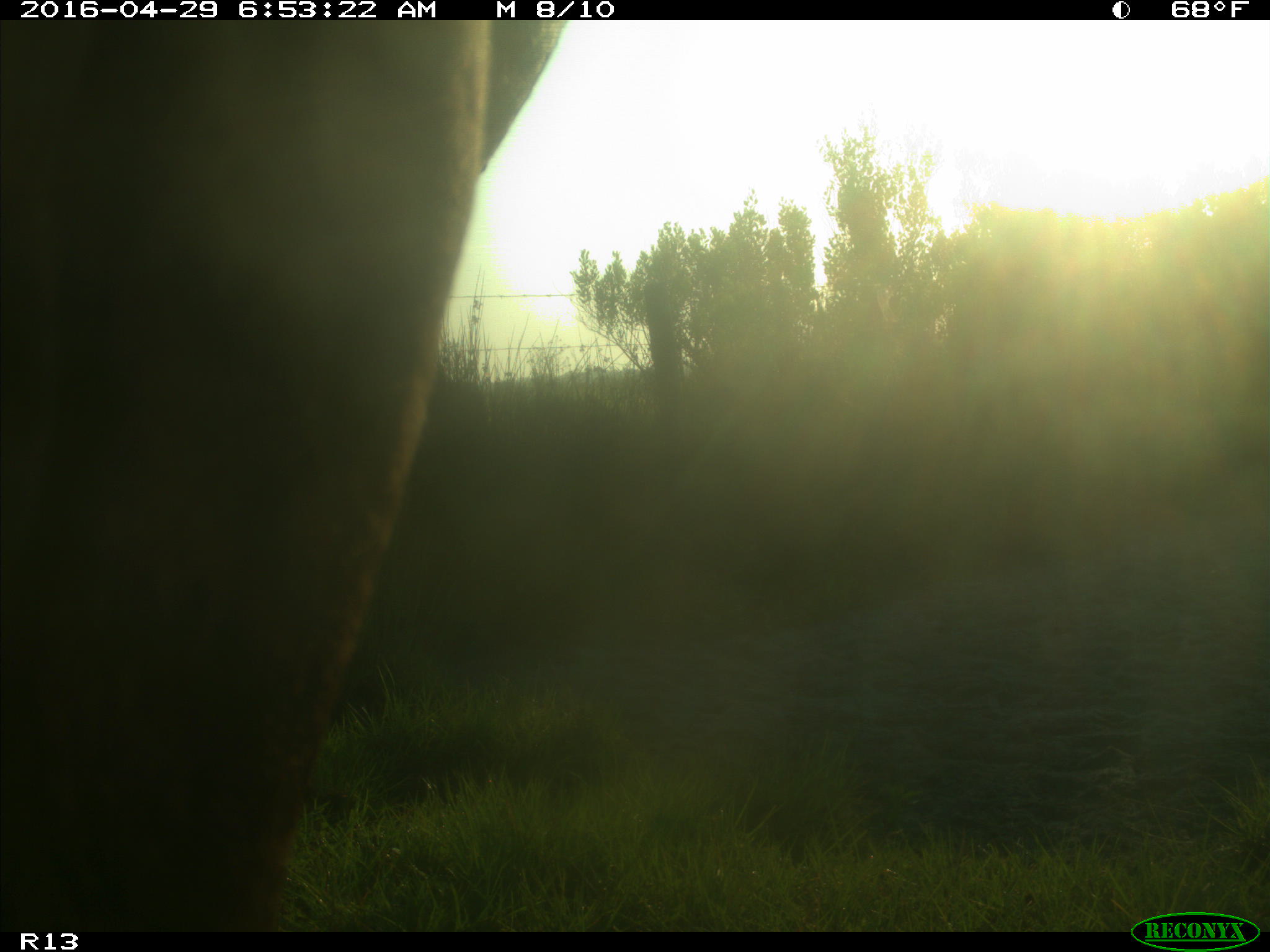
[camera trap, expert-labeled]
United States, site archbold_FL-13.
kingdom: Animalia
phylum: Chordata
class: Mammalia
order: Artiodactyla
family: Bovidae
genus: Bos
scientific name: Bos taurus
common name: domestic cow